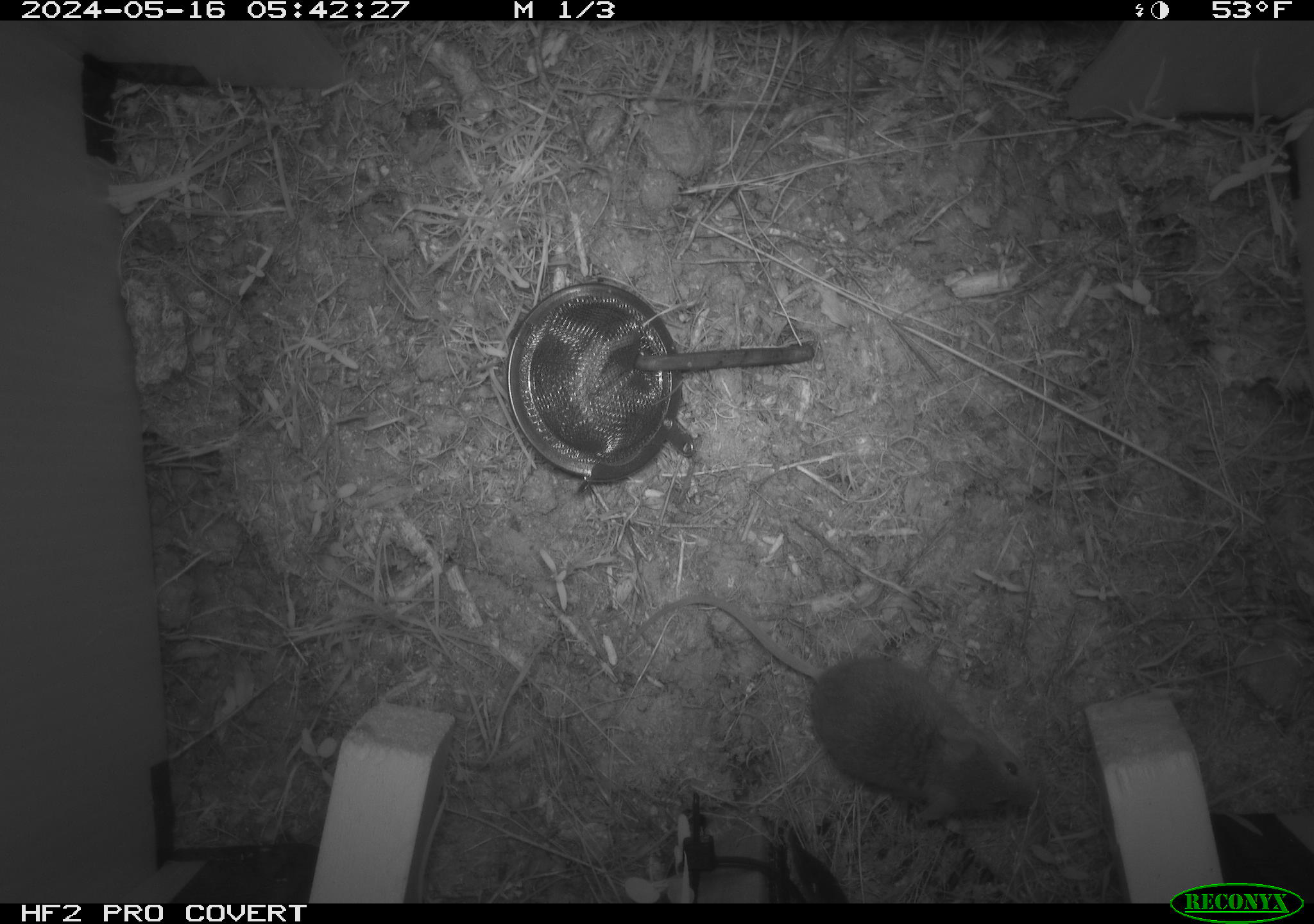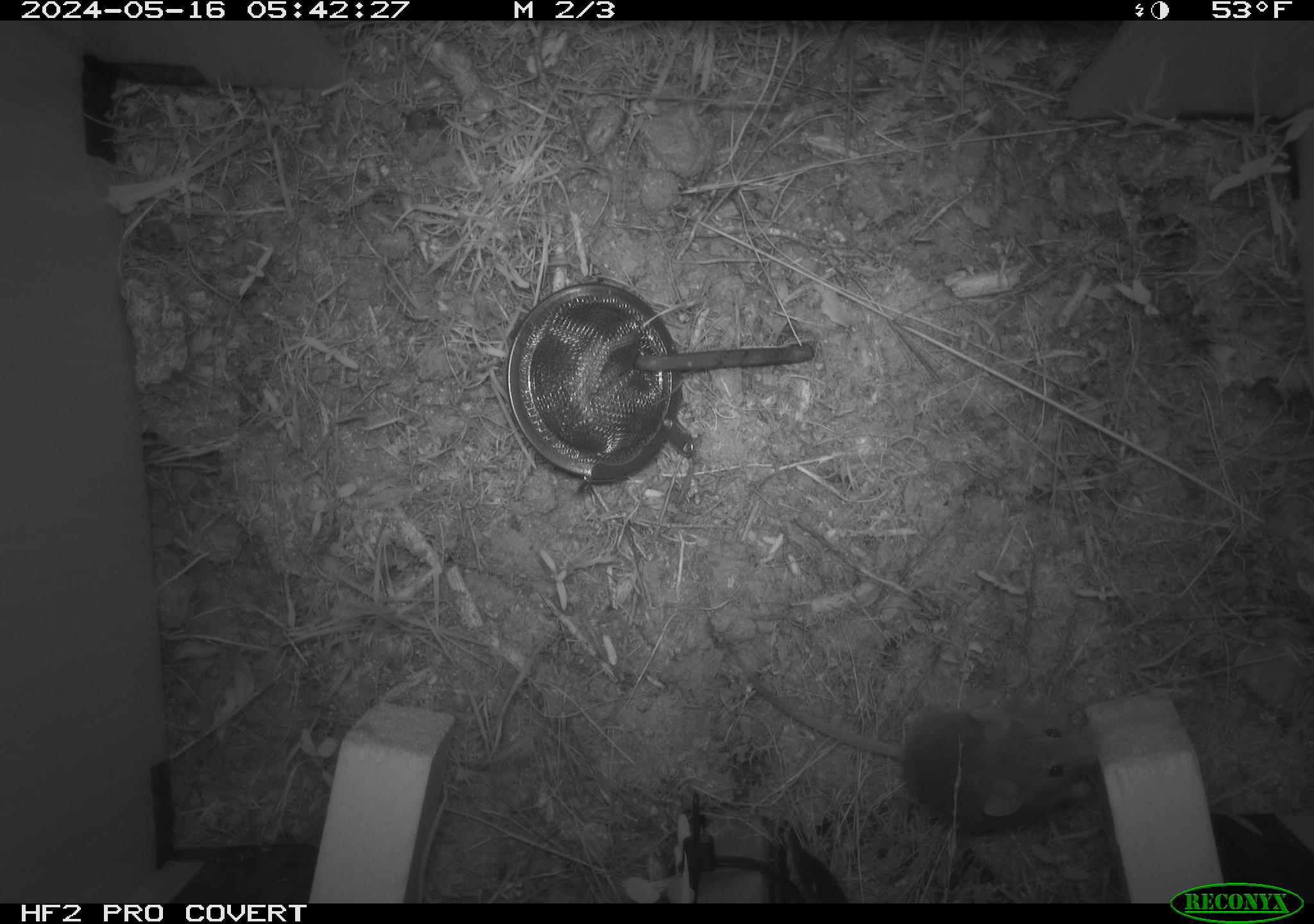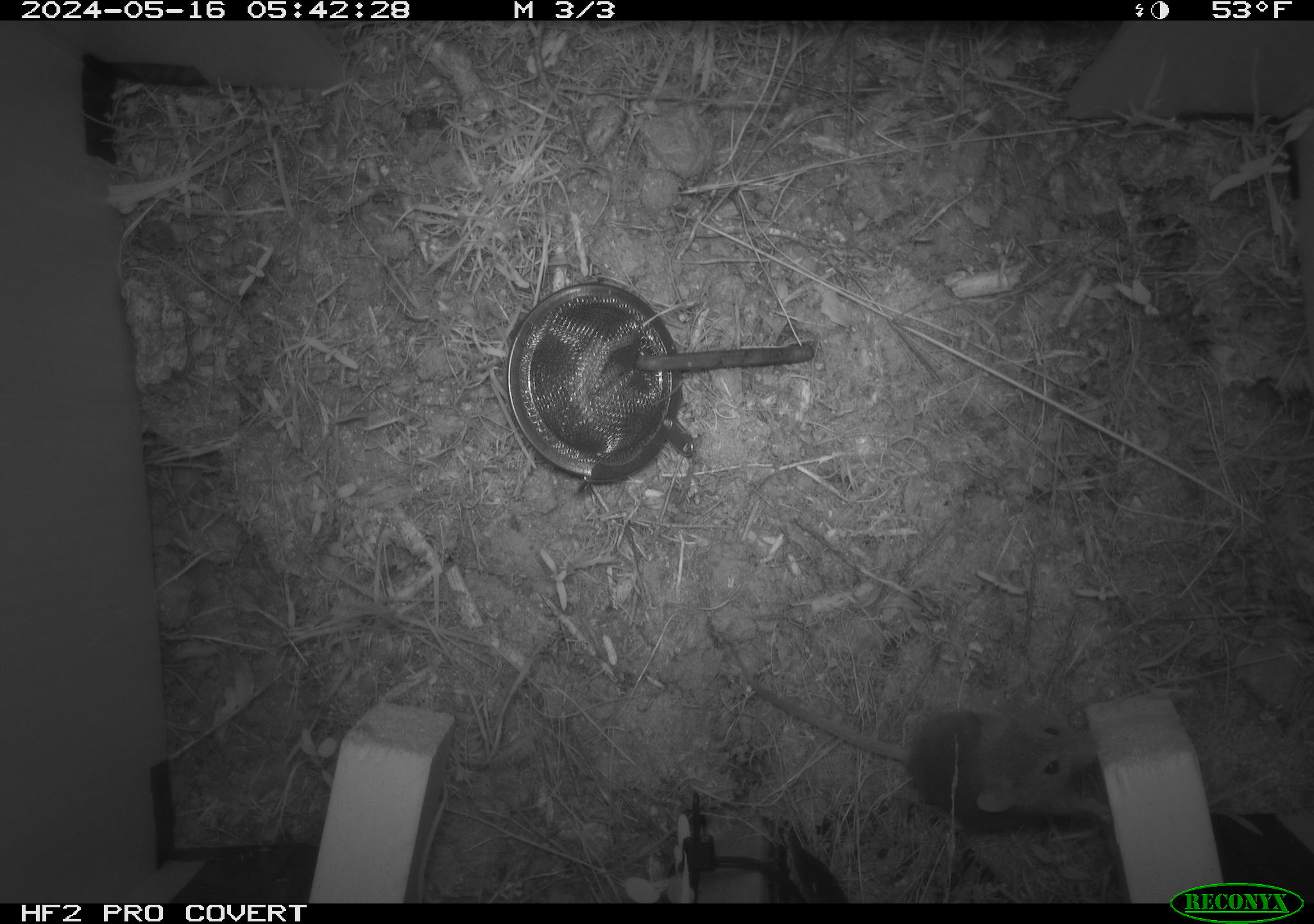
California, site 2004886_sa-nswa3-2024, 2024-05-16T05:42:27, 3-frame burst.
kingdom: Animalia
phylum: Chordata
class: Mammalia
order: Rodentia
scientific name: Rodentia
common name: rodent